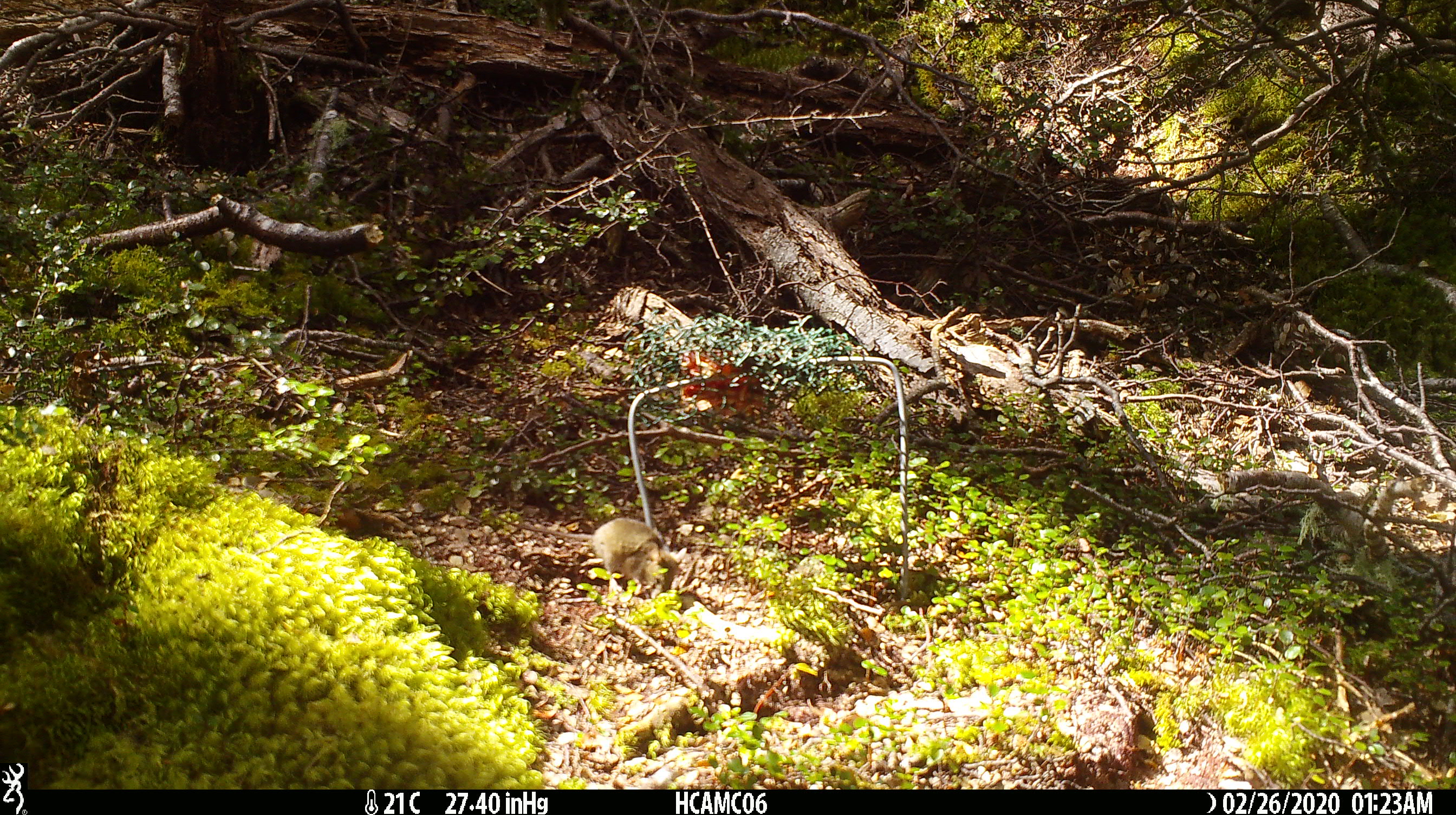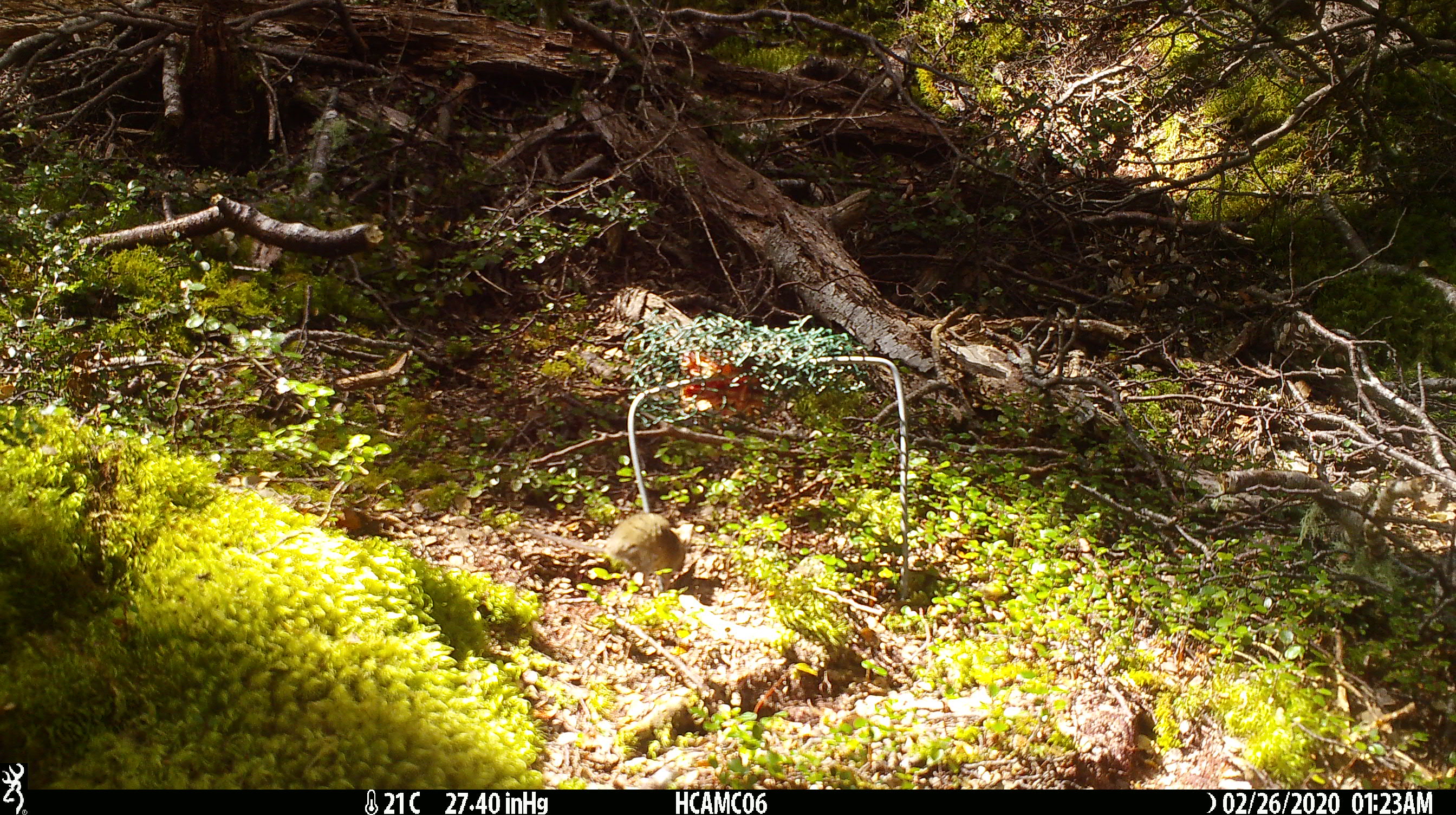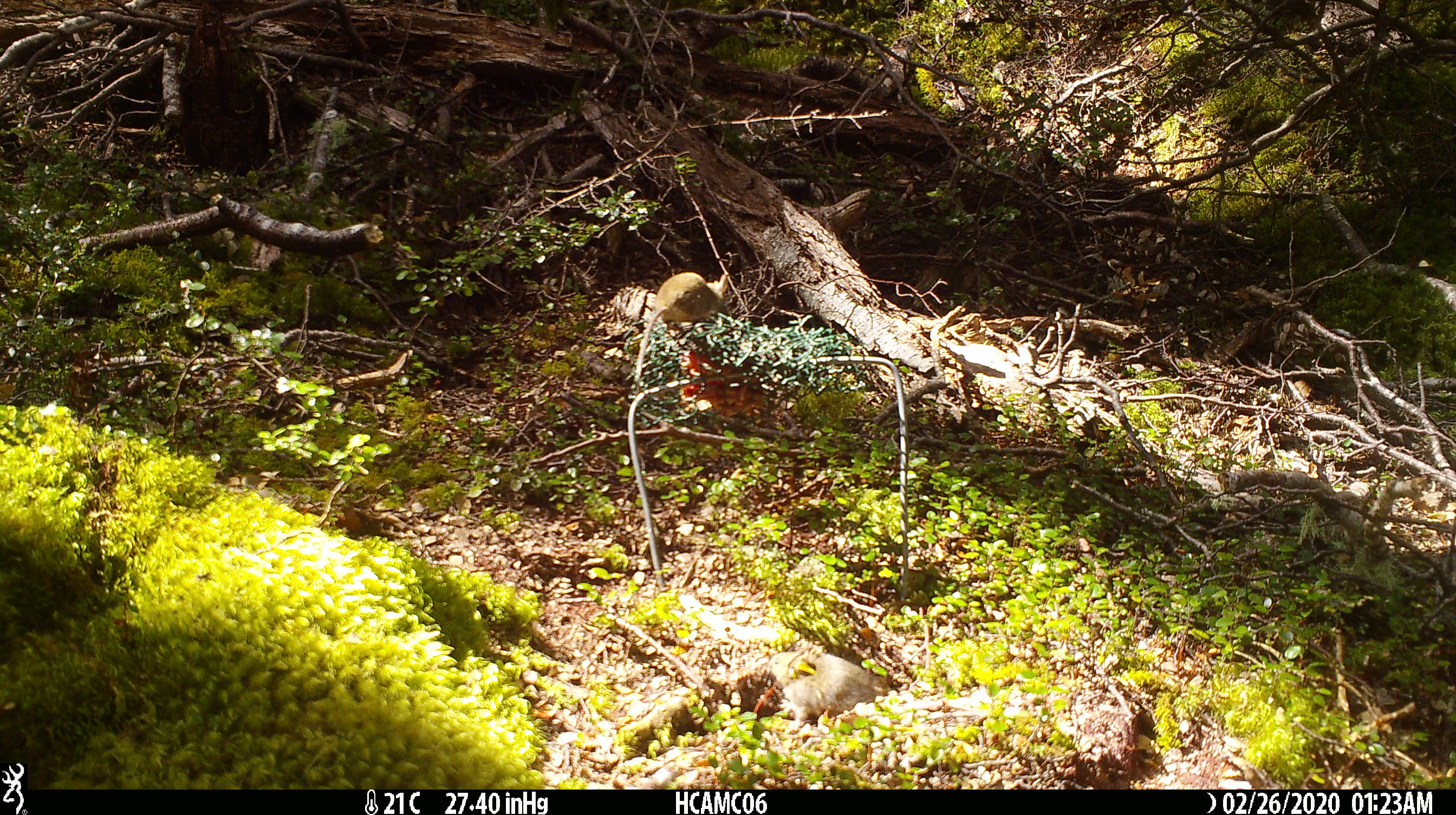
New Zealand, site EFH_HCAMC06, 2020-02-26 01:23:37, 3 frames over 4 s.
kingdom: Animalia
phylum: Chordata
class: Mammalia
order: Rodentia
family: Muridae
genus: Mus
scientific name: Mus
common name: mouse